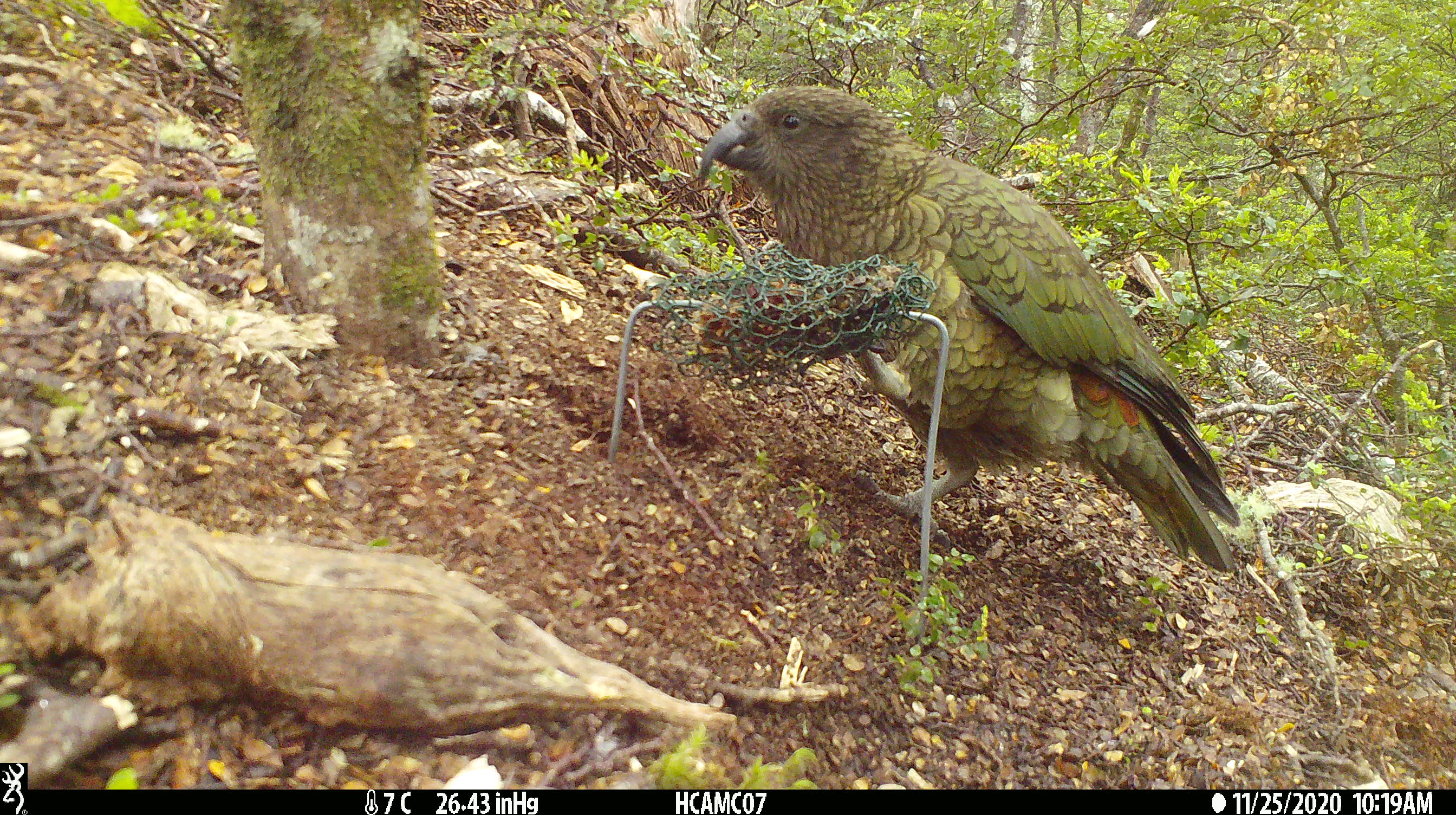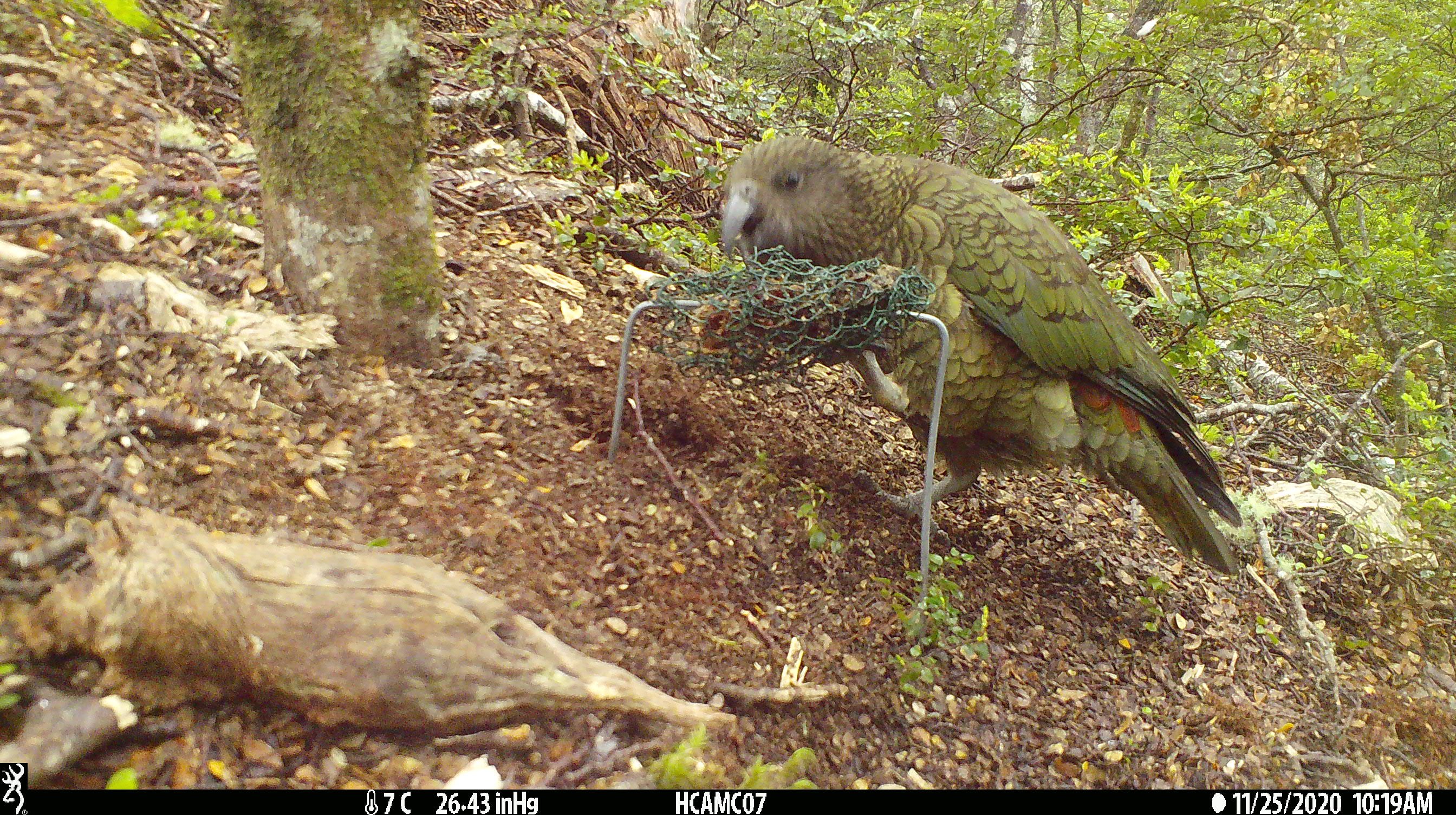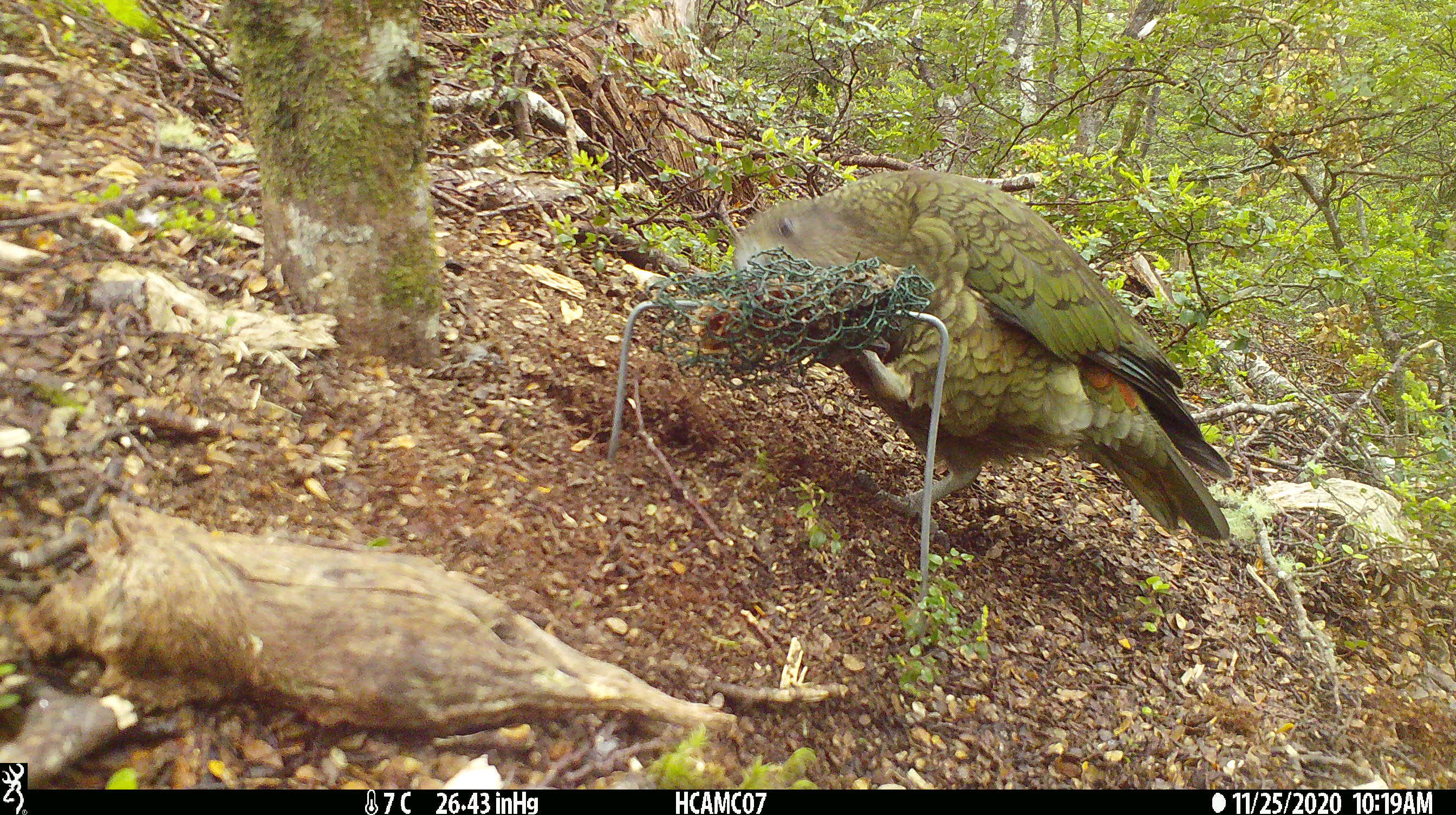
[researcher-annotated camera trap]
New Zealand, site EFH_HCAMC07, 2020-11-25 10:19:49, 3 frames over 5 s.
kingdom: Animalia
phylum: Chordata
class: Aves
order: Psittaciformes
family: Strigopidae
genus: Nestor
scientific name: Nestor notabilis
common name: kea